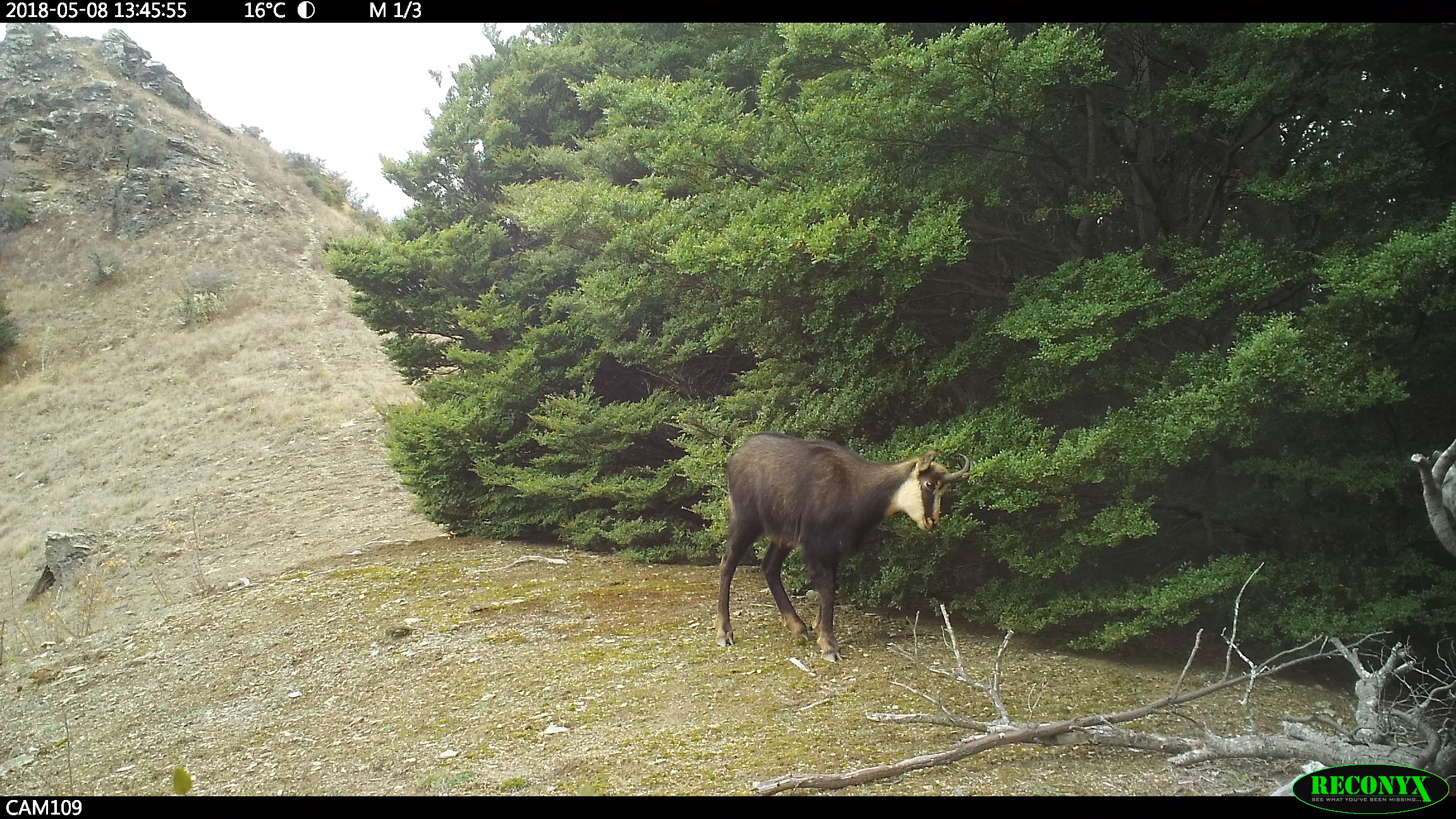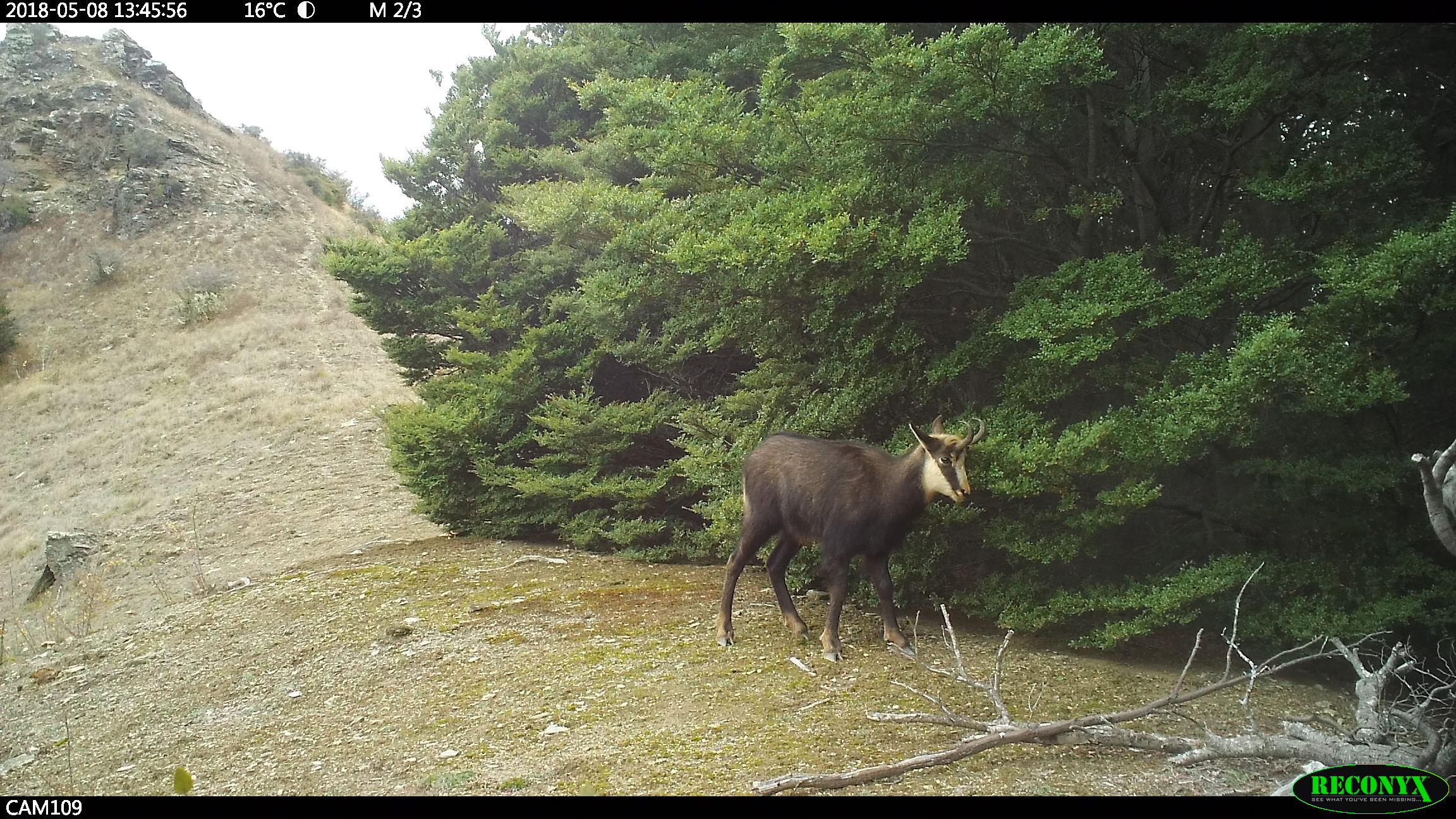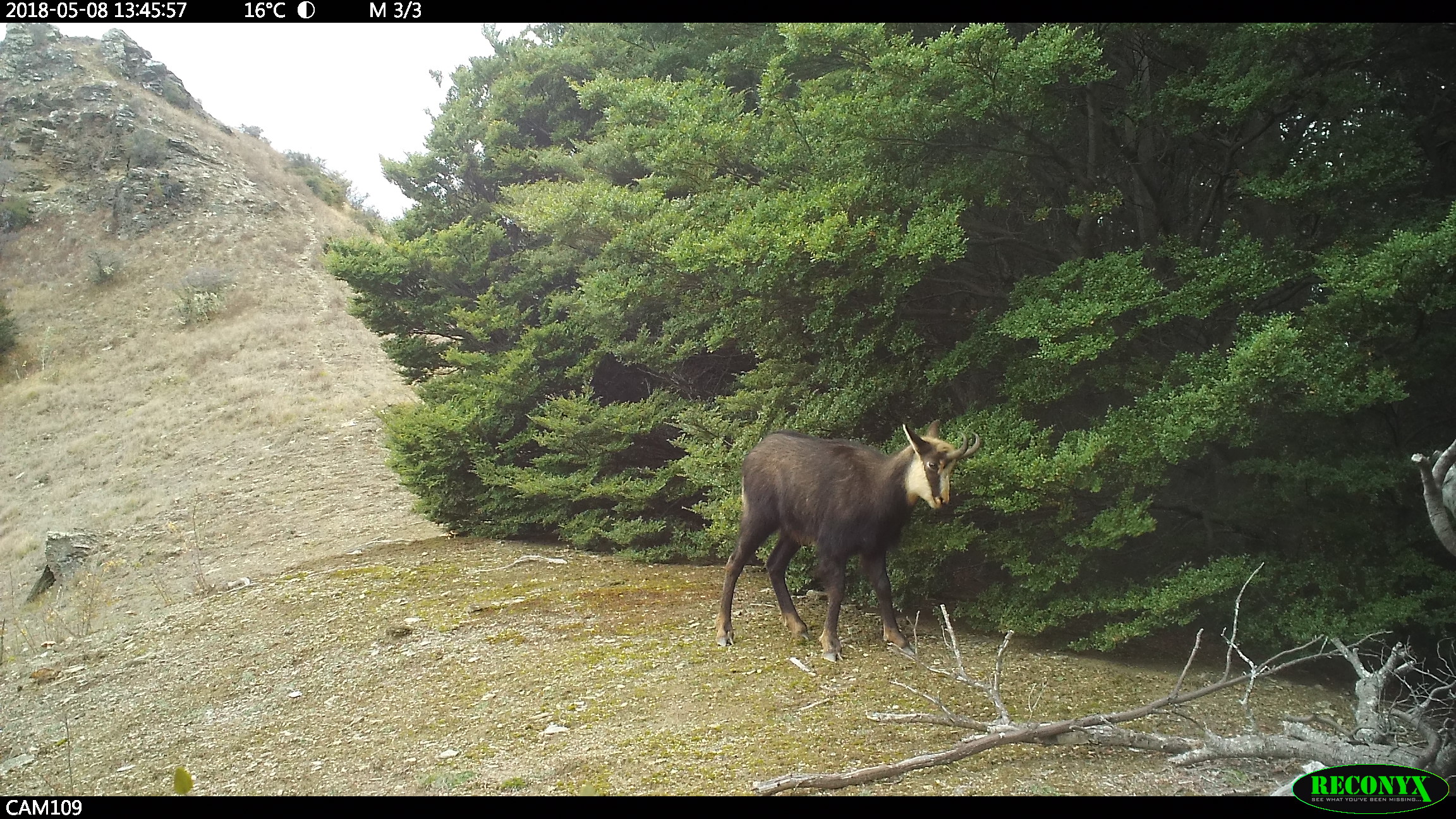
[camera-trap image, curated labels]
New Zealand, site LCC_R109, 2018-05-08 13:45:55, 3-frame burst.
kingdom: Animalia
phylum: Chordata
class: Mammalia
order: Artiodactyla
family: Bovidae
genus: Rupicapra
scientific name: Rupicapra rupicapra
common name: alpine chamois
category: chamois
Chamois (alpine chamois) (Rupicapra rupicapra).